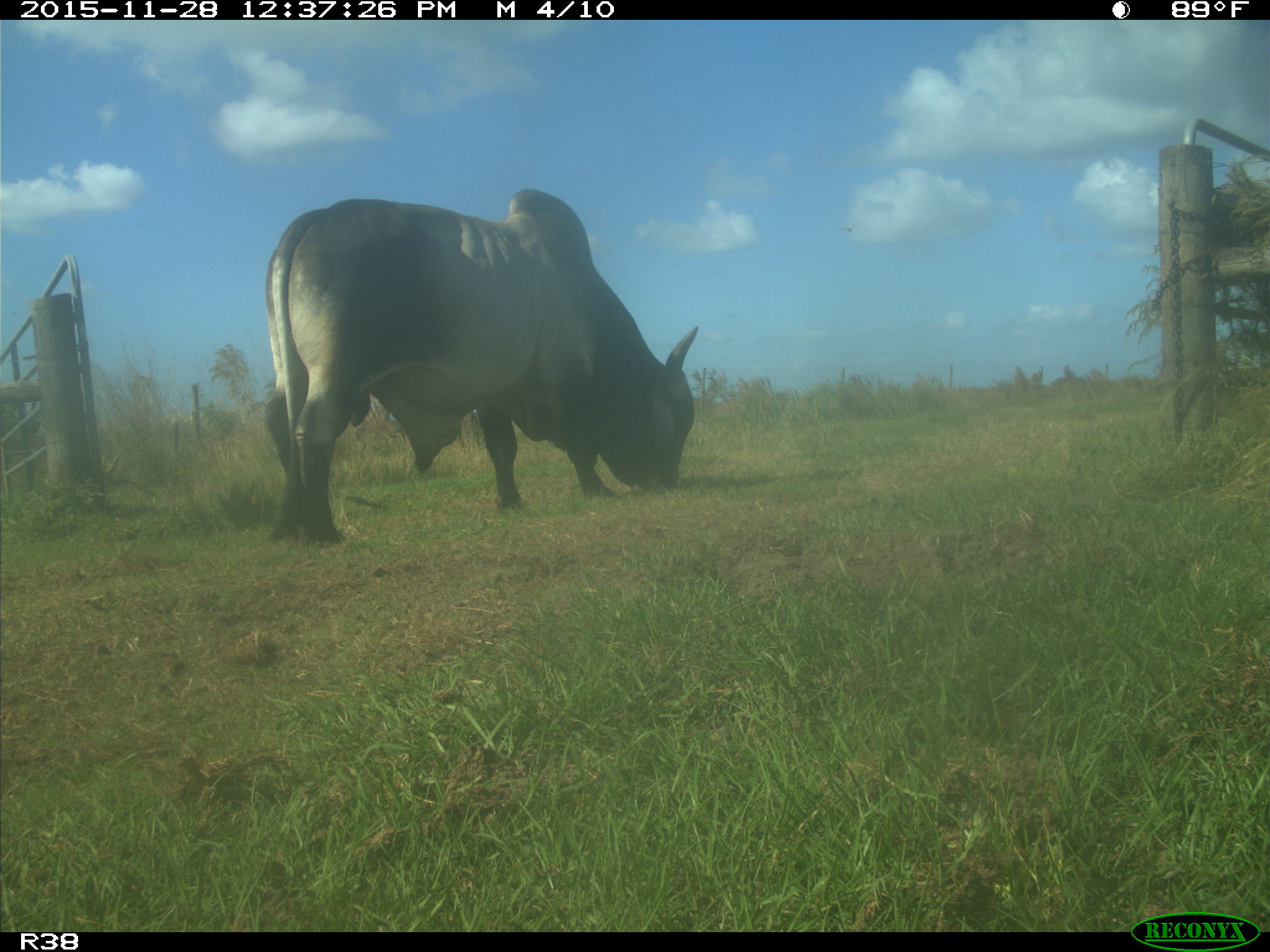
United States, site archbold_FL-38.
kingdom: Animalia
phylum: Chordata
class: Mammalia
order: Artiodactyla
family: Bovidae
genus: Bos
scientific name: Bos taurus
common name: domestic cow